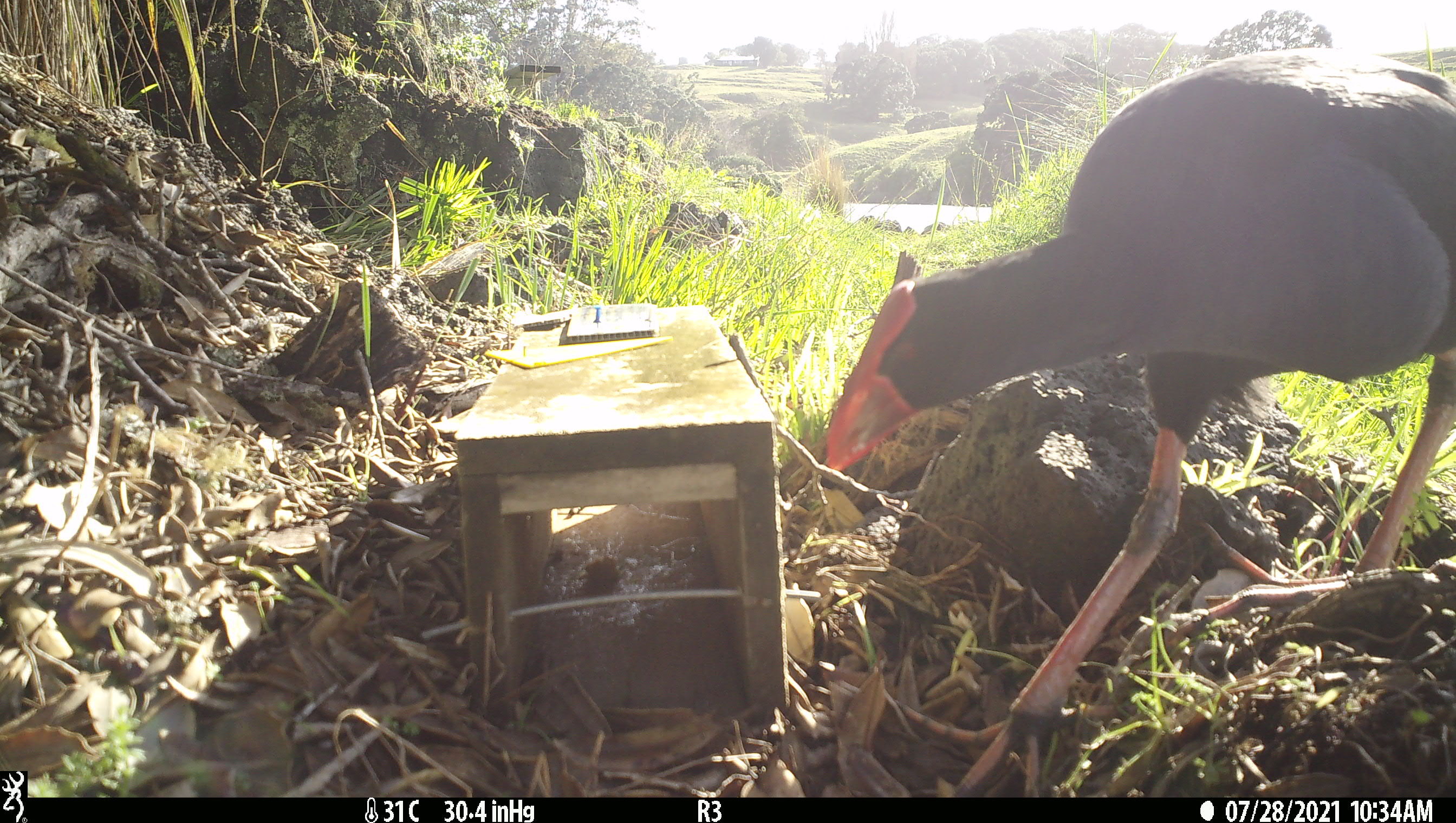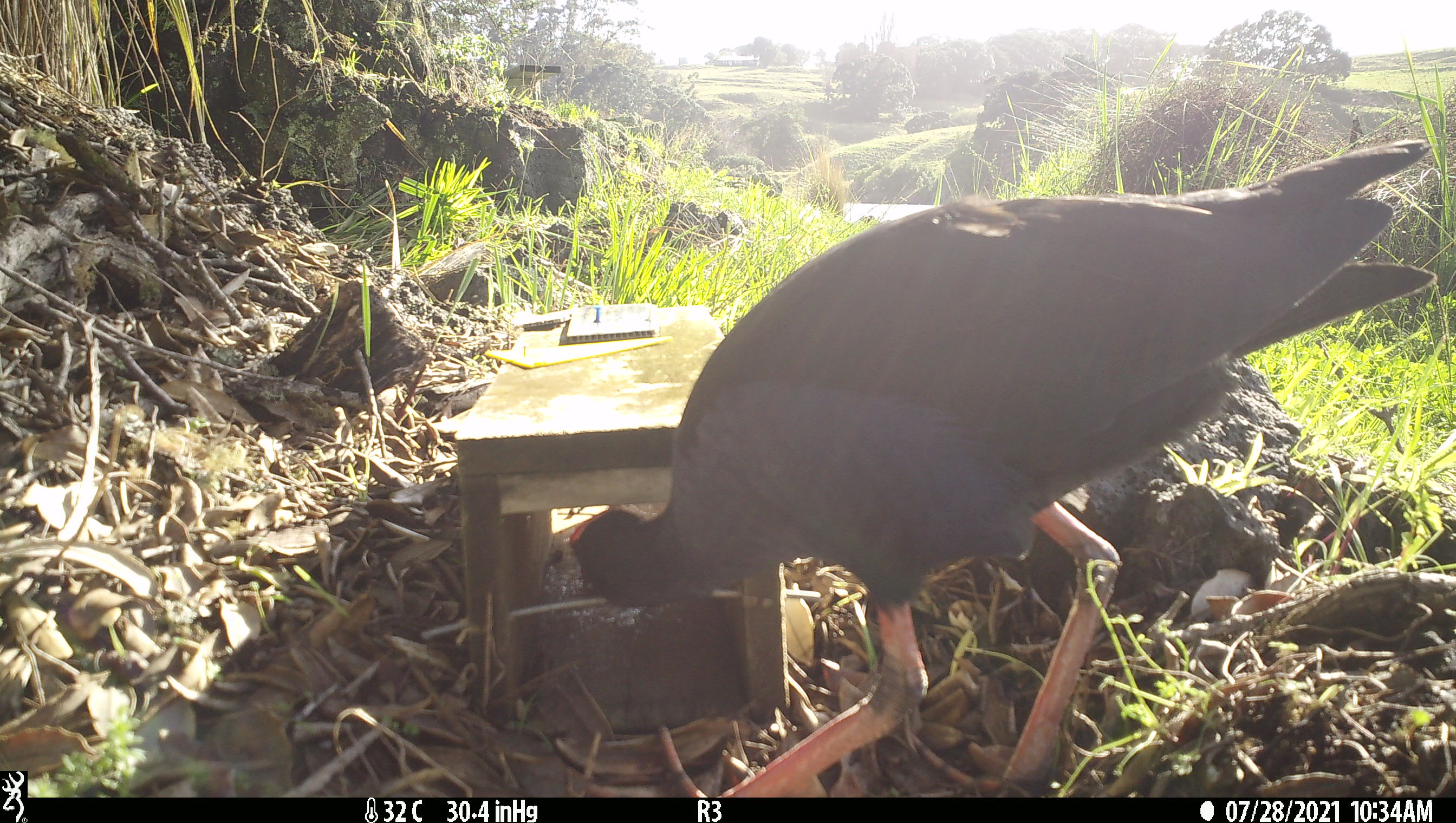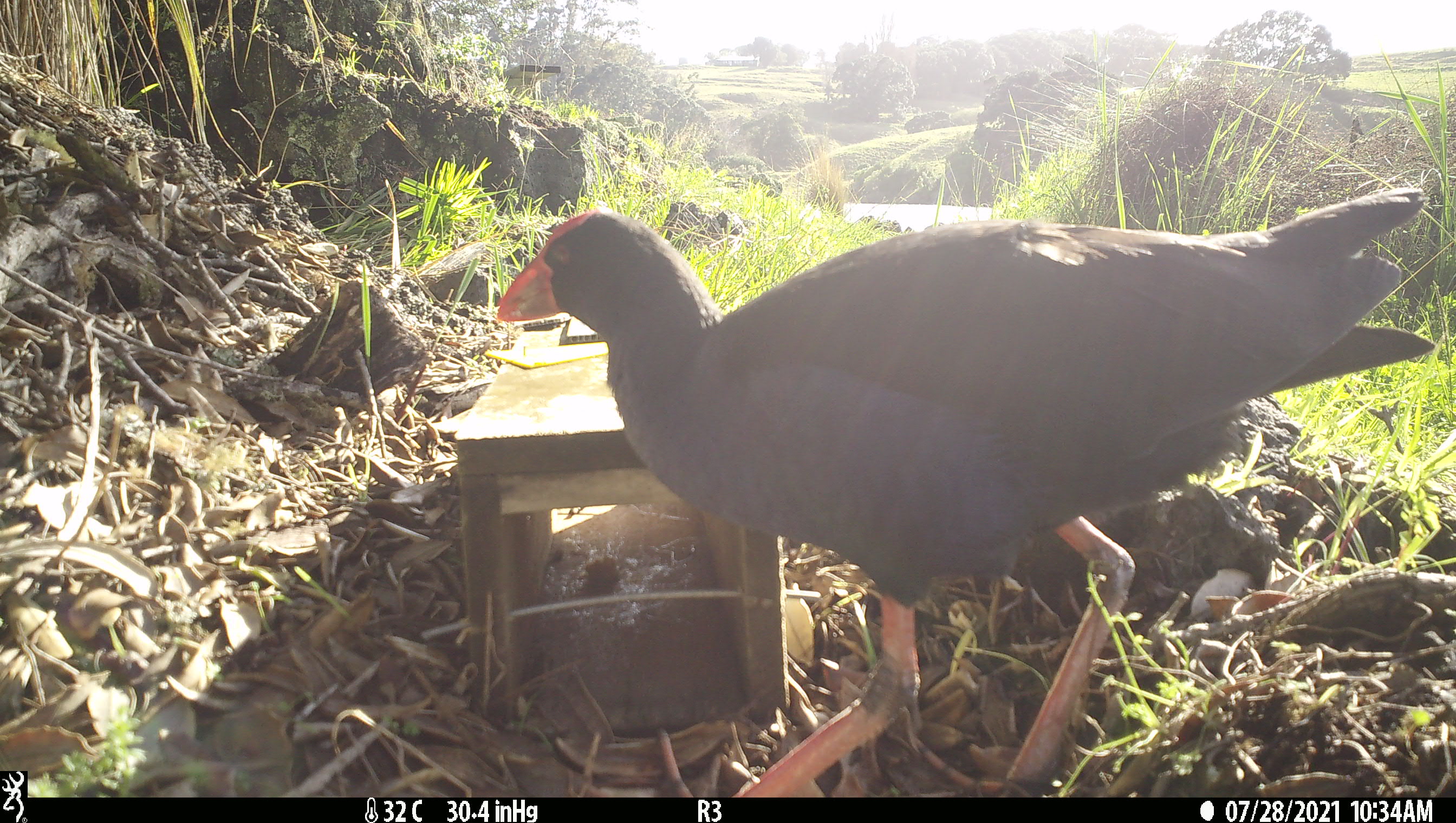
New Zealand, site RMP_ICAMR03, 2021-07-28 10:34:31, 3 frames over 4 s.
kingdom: Animalia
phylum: Chordata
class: Aves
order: Gruiformes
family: Rallidae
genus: Porphyrio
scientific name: Porphyrio melanotus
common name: australasian swamphen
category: pukeko